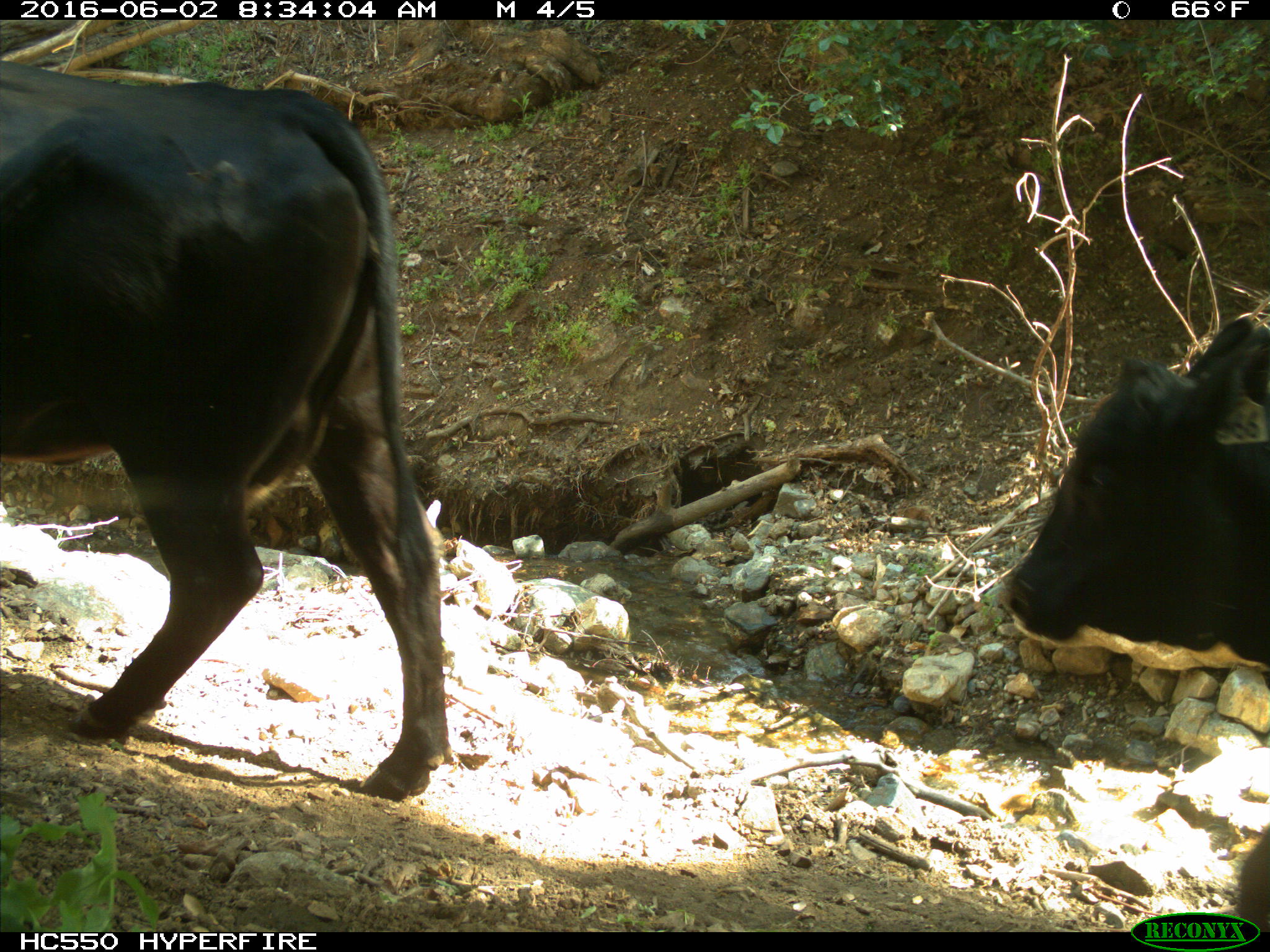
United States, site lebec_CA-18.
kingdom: Animalia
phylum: Chordata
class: Mammalia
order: Artiodactyla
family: Bovidae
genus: Bos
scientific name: Bos taurus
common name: domestic cow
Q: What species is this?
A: Bos taurus (domestic cow).